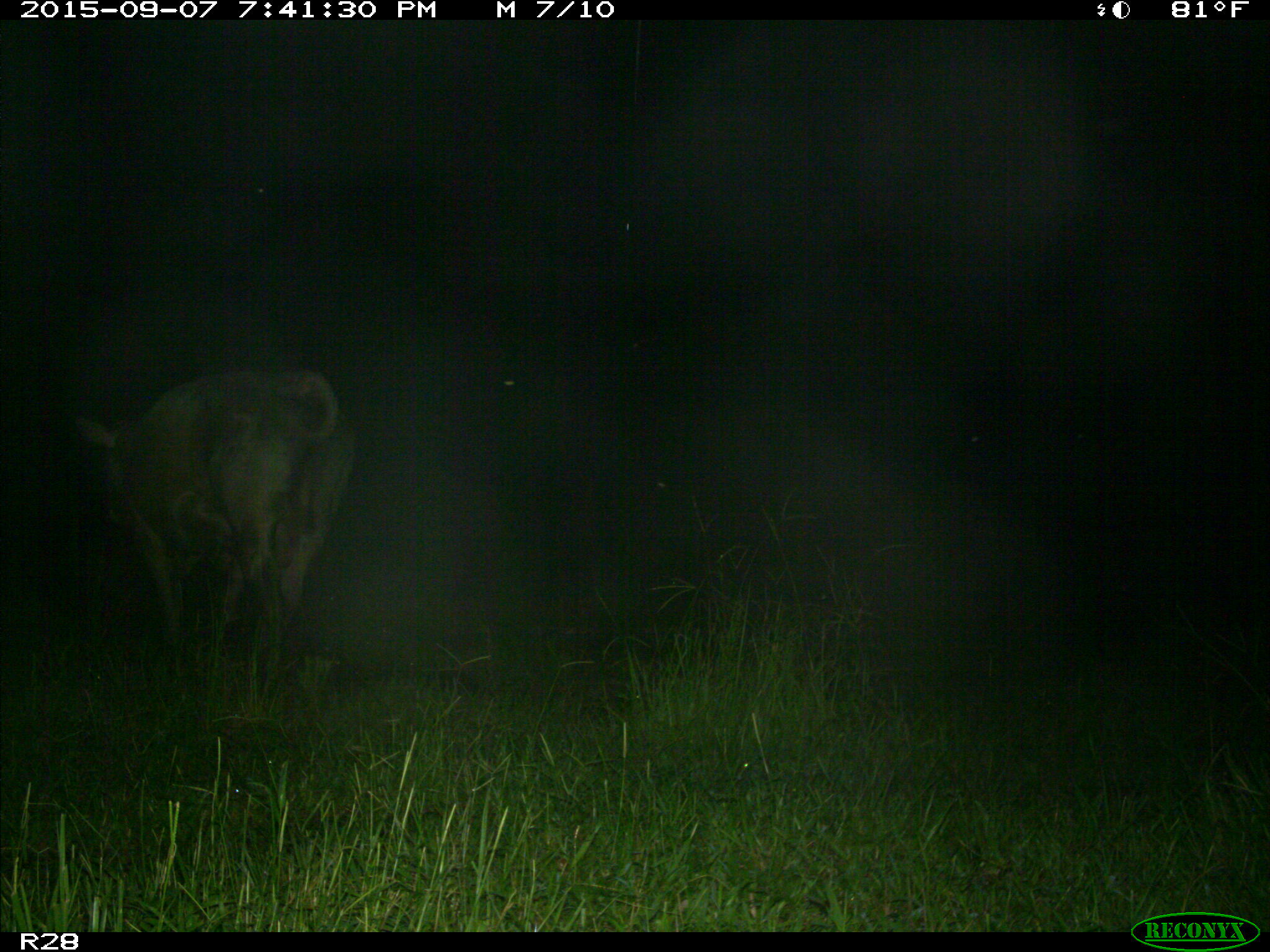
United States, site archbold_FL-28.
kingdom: Animalia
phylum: Chordata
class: Mammalia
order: Artiodactyla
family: Bovidae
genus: Bos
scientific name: Bos taurus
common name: domestic cow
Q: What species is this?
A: Bos taurus (domestic cow).